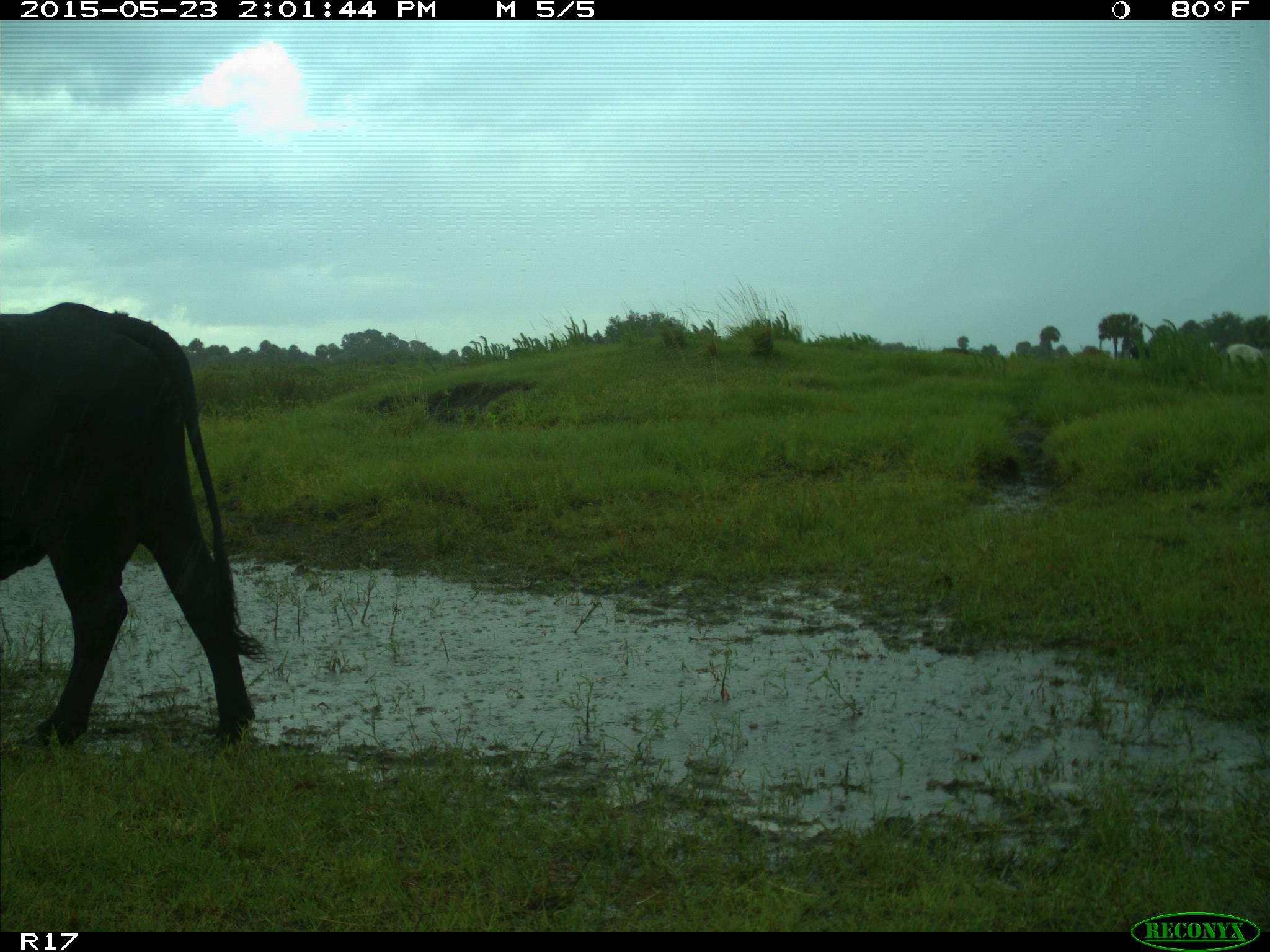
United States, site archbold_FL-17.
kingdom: Animalia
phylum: Chordata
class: Mammalia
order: Artiodactyla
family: Bovidae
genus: Bos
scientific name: Bos taurus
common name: domestic cow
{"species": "Bos taurus (domestic cow)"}